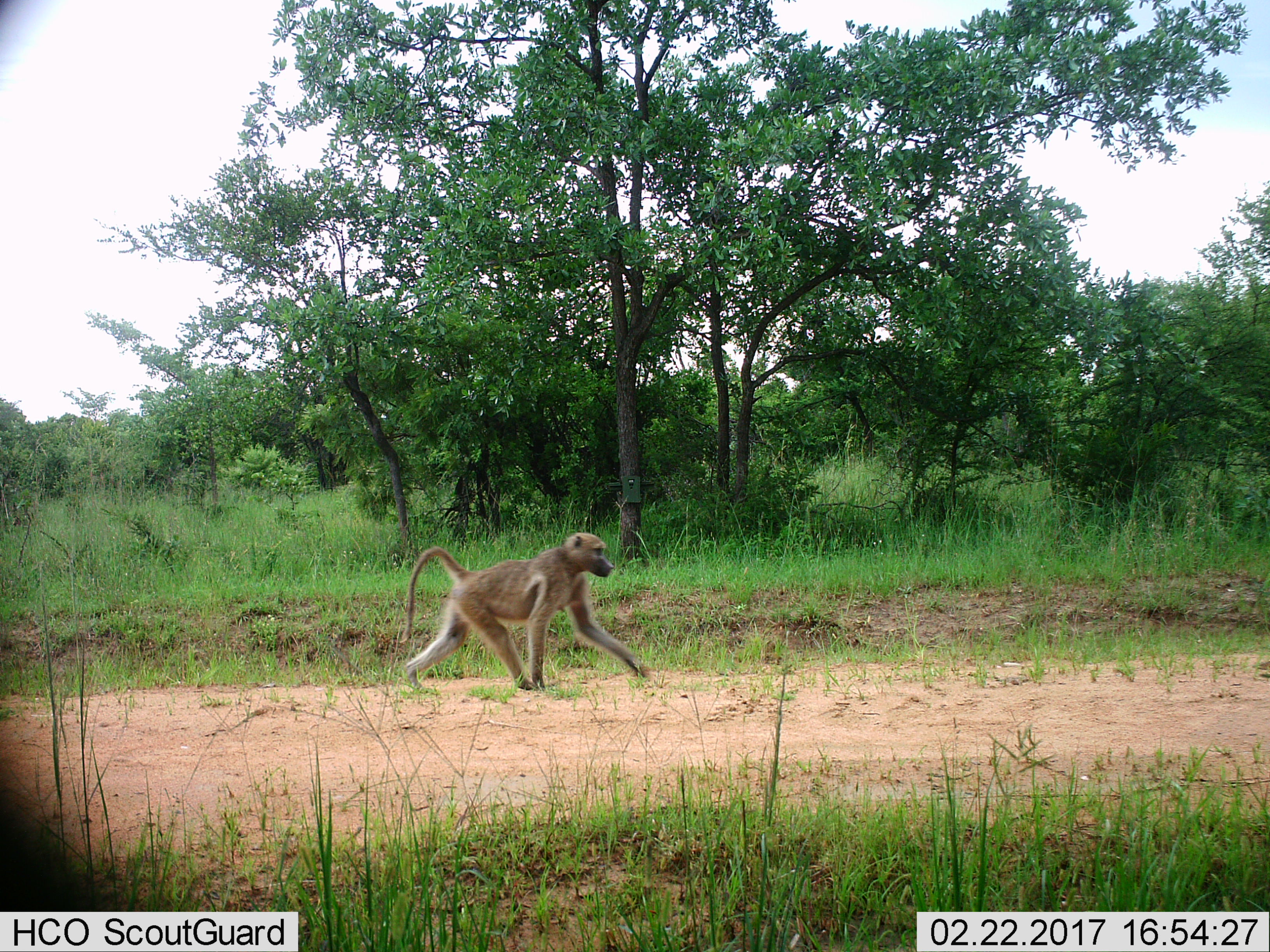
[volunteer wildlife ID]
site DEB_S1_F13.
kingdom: Animalia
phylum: Chordata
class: Mammalia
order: Primates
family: Cercopithecidae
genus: Papio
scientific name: Papio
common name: baboon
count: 1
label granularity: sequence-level